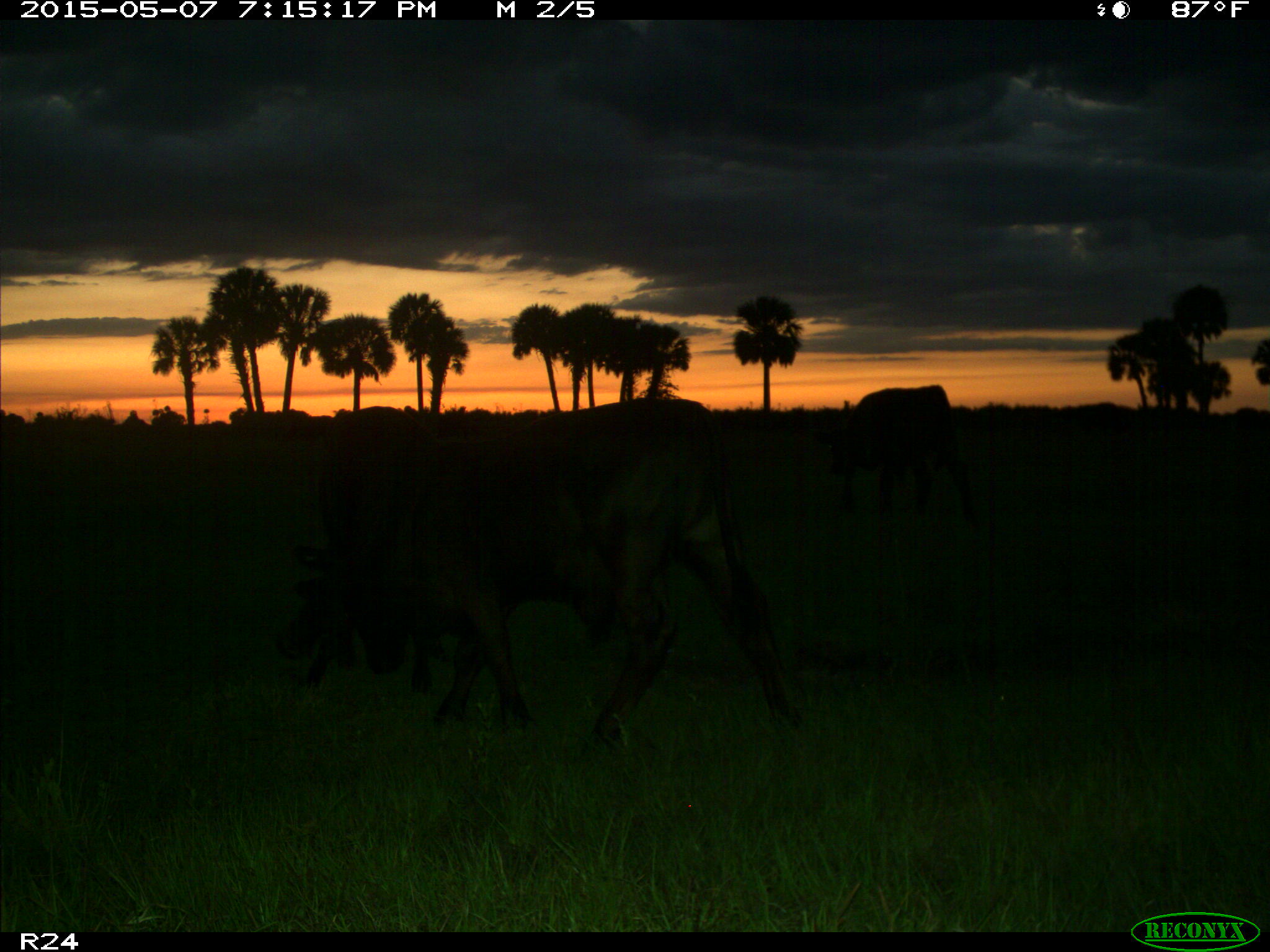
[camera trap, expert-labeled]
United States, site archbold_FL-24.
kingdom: Animalia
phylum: Chordata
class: Mammalia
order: Artiodactyla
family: Bovidae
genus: Bos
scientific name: Bos taurus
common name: domestic cow